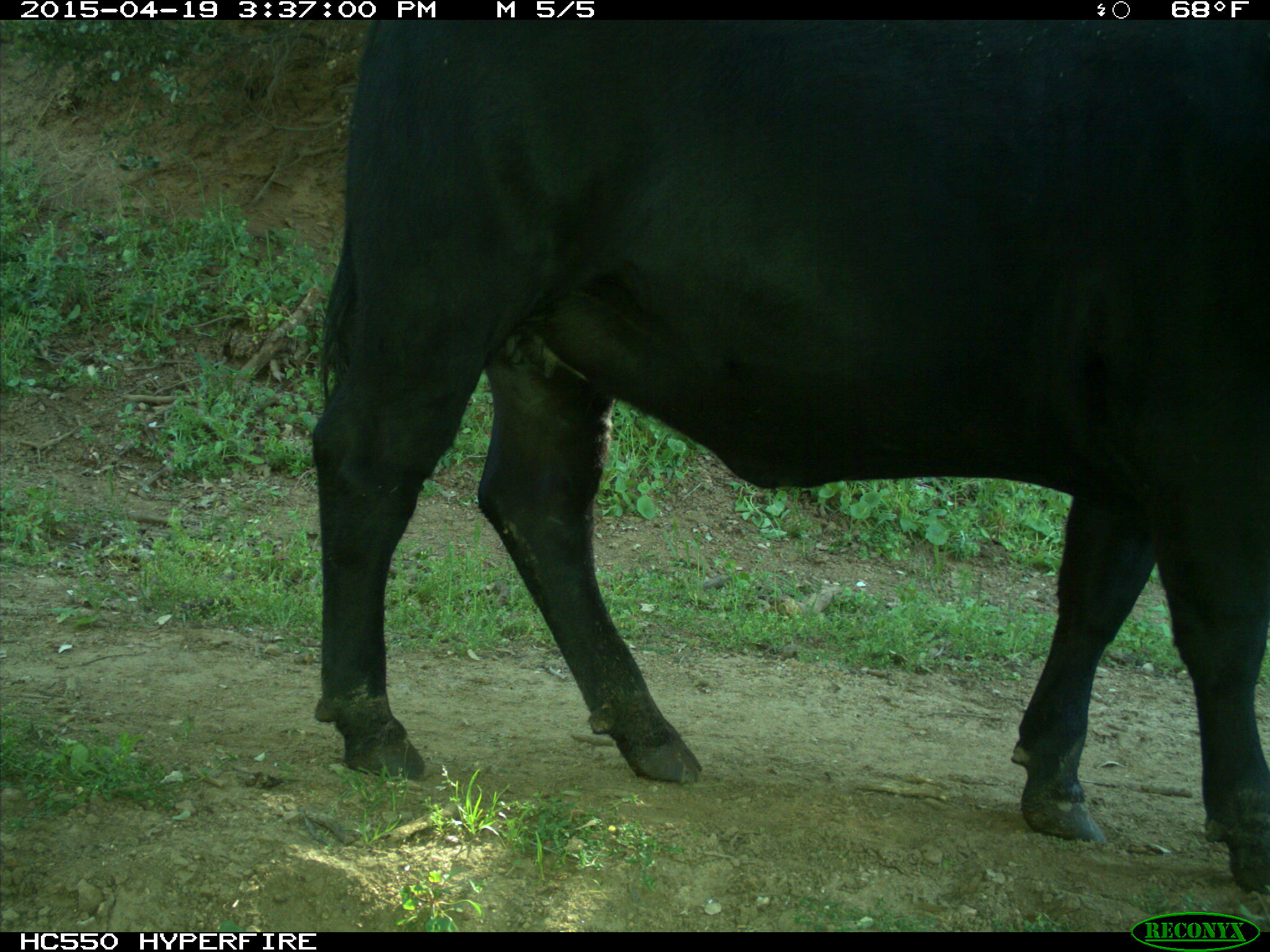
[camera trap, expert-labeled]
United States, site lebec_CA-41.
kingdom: Animalia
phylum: Chordata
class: Mammalia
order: Artiodactyla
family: Bovidae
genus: Bos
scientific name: Bos taurus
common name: domestic cow